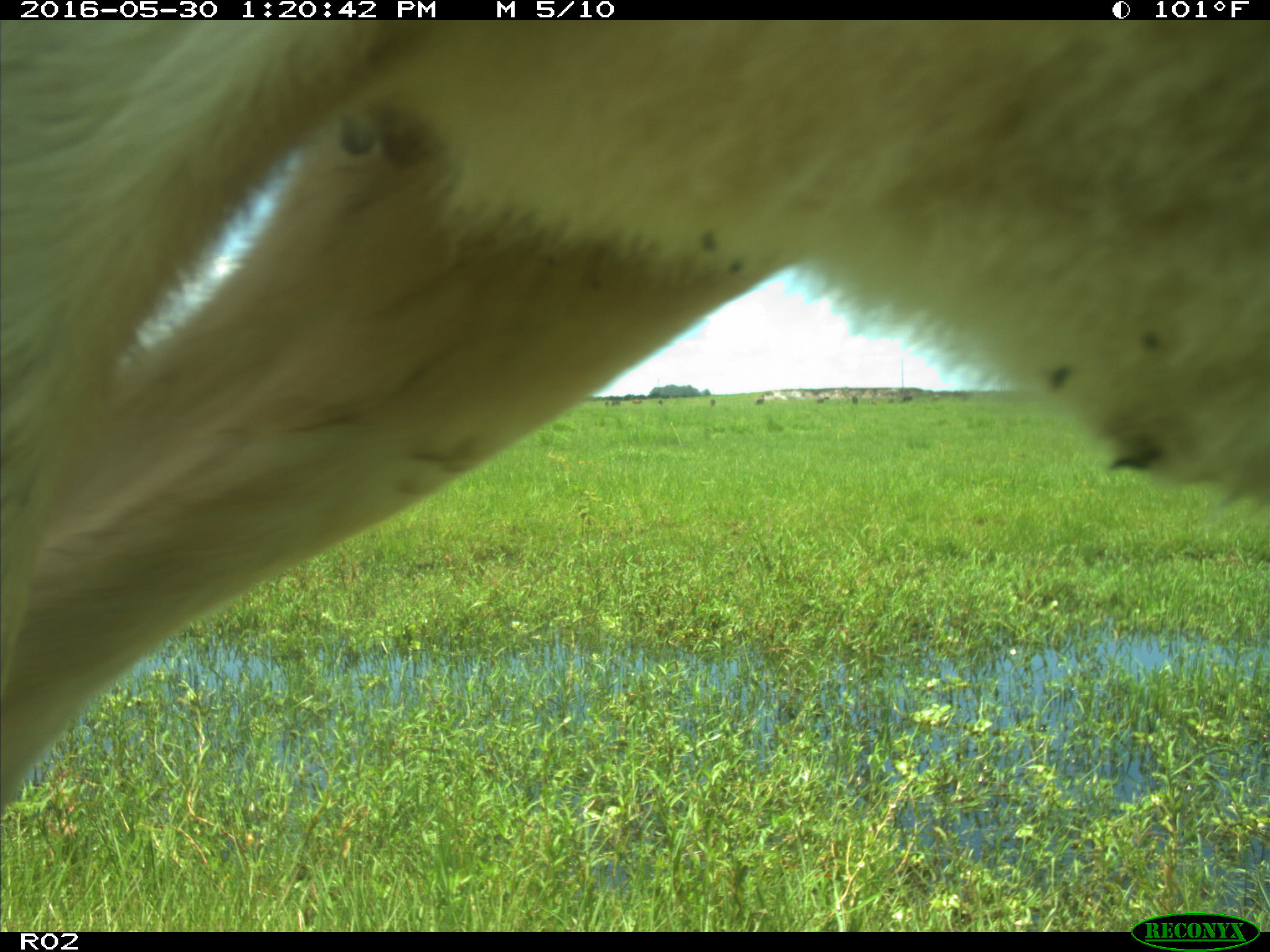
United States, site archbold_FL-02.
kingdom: Animalia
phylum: Chordata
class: Mammalia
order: Artiodactyla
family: Bovidae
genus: Bos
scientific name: Bos taurus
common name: domestic cow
Bos taurus (domestic cow).